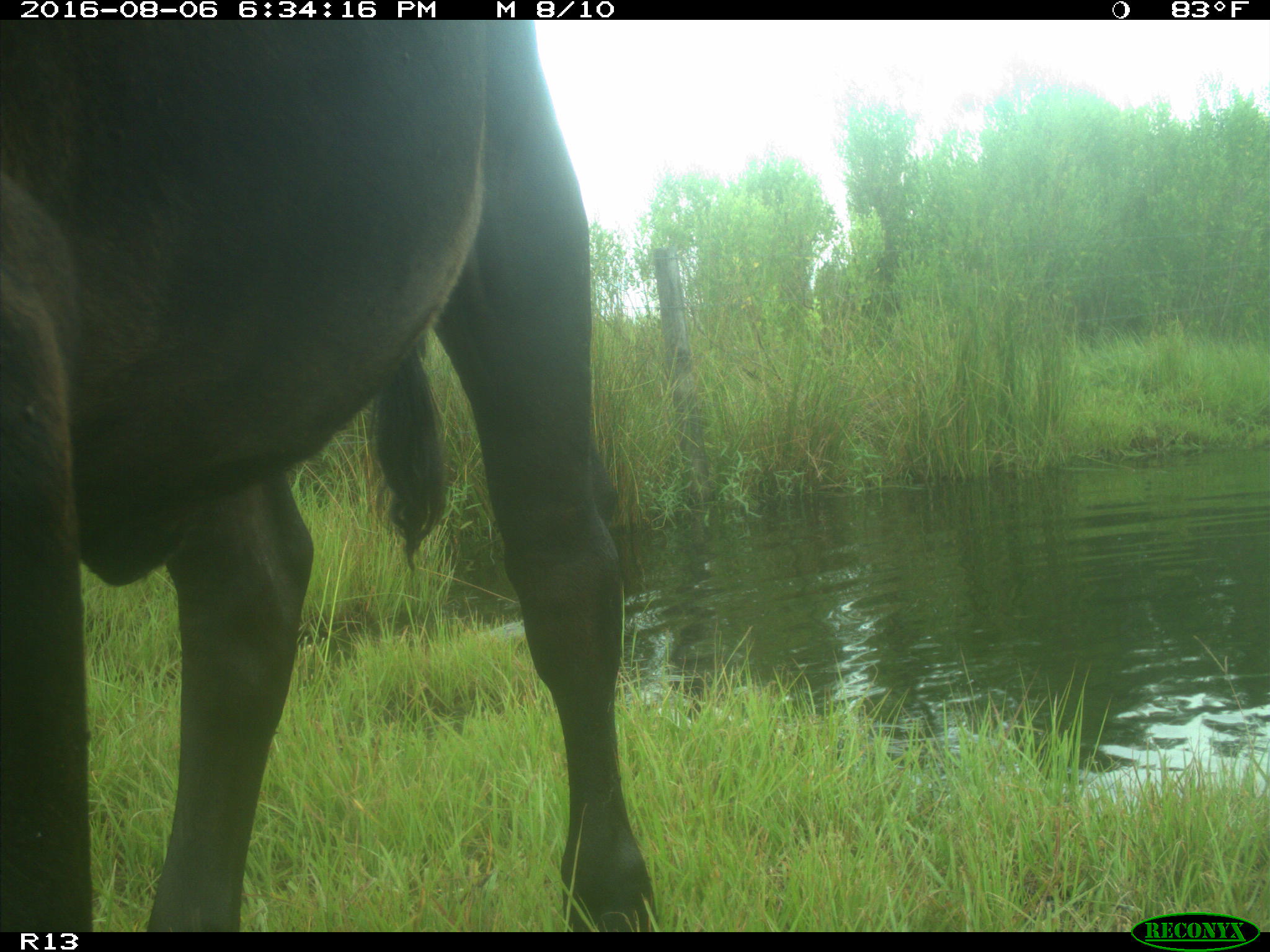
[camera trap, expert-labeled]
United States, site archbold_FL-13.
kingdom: Animalia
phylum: Chordata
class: Mammalia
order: Artiodactyla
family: Bovidae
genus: Bos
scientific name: Bos taurus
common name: domestic cow